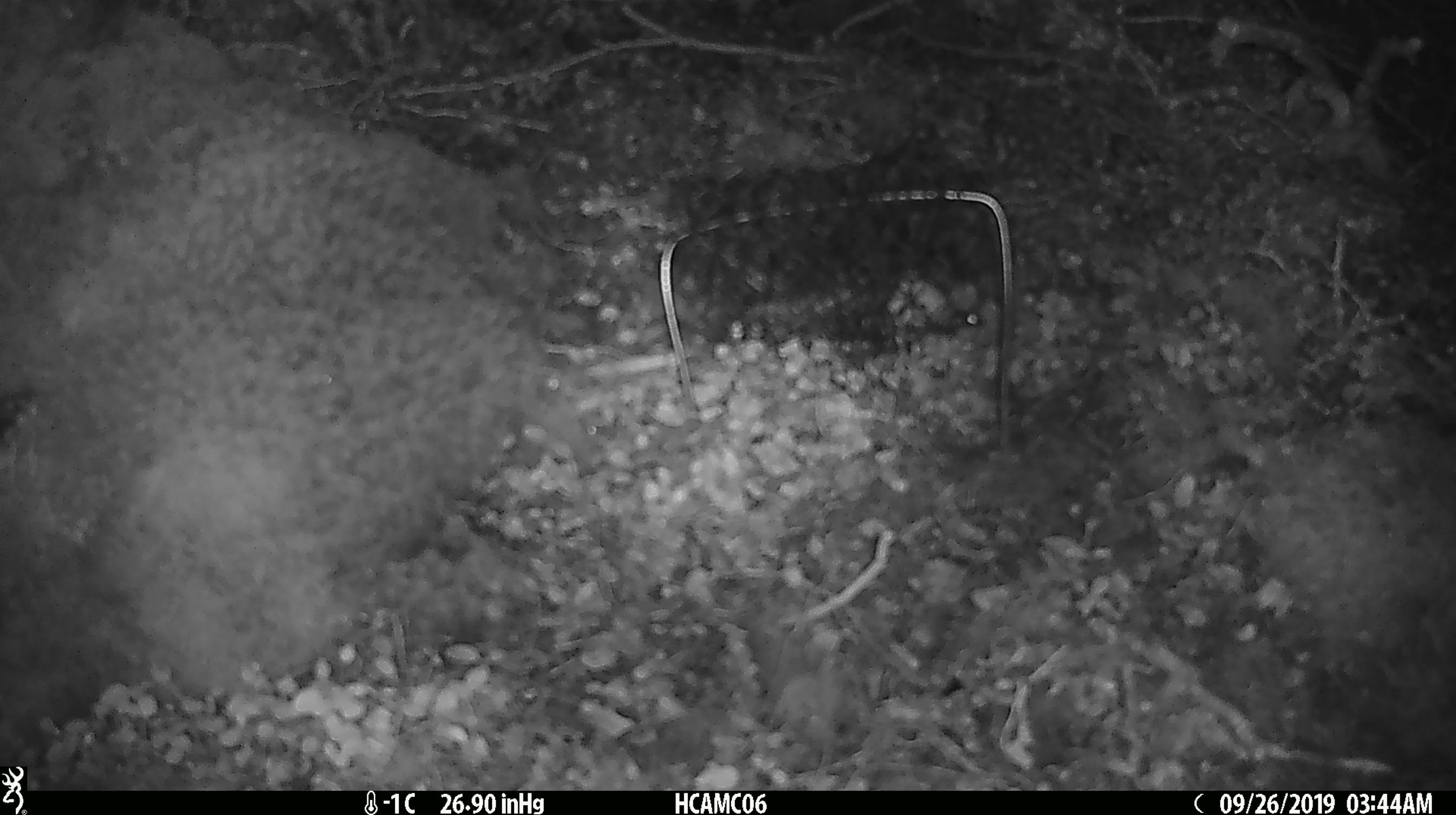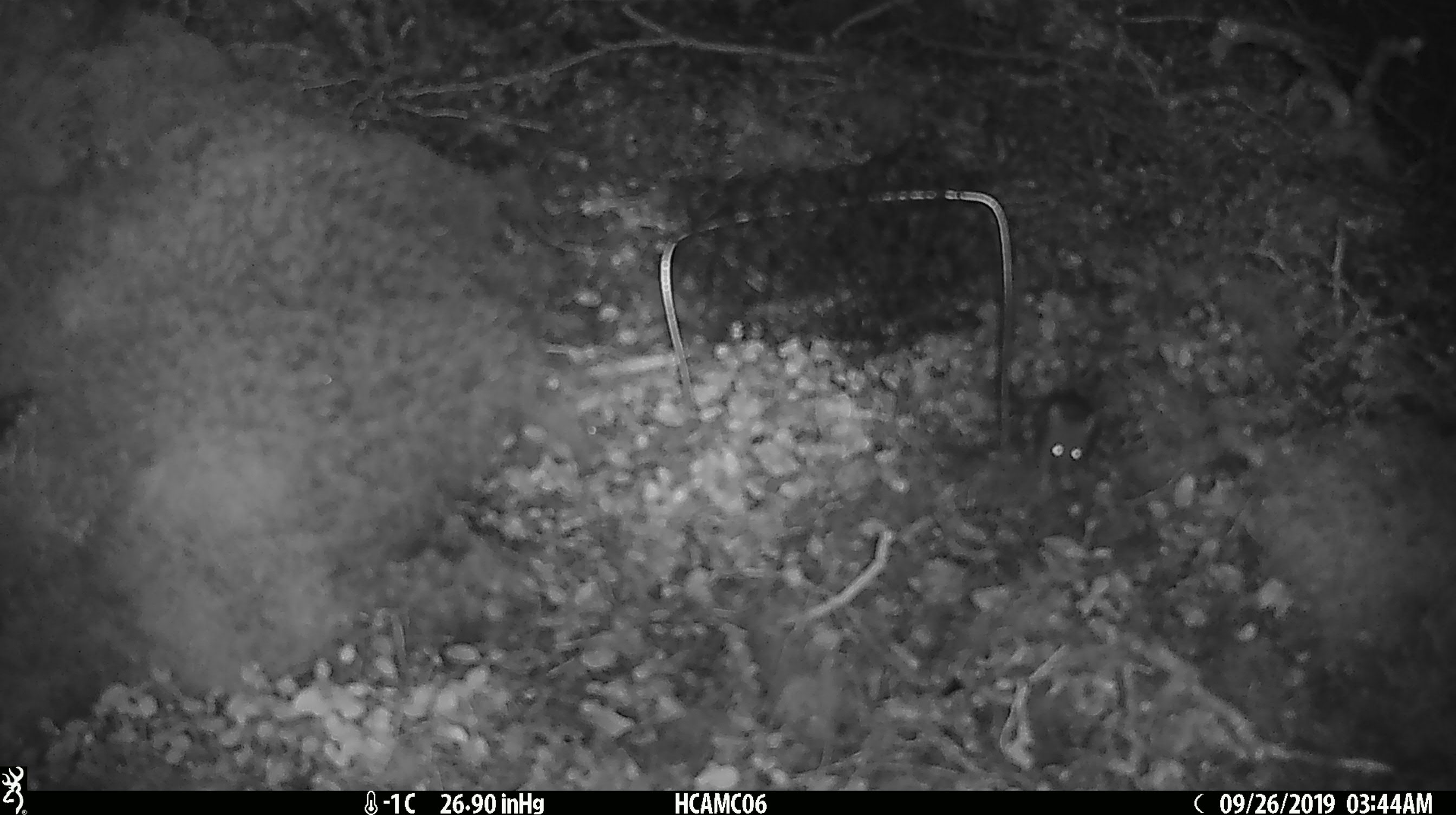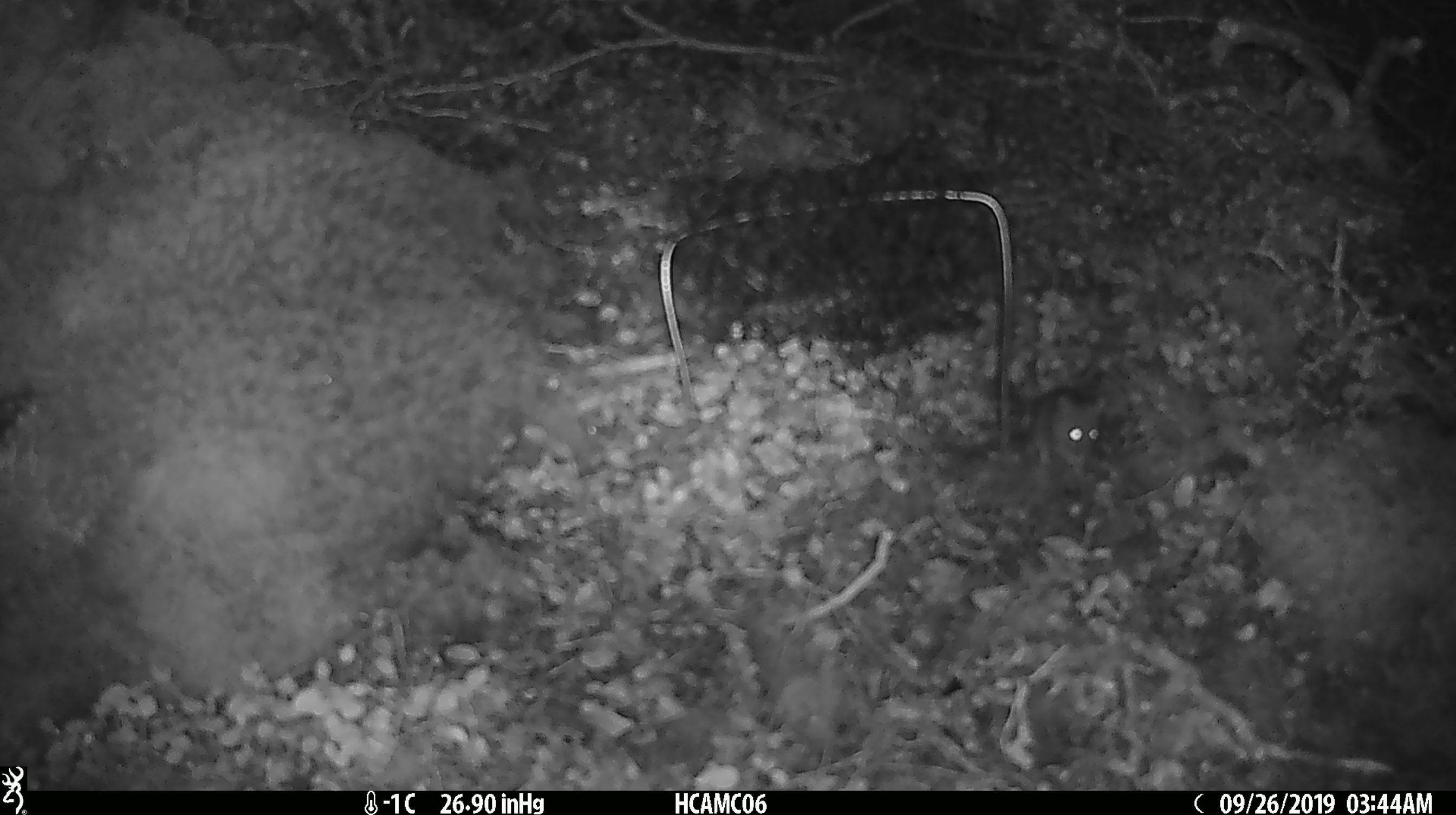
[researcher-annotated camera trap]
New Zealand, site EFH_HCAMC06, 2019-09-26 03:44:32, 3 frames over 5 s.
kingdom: Animalia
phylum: Chordata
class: Mammalia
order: Rodentia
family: Muridae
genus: Mus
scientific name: Mus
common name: mouse